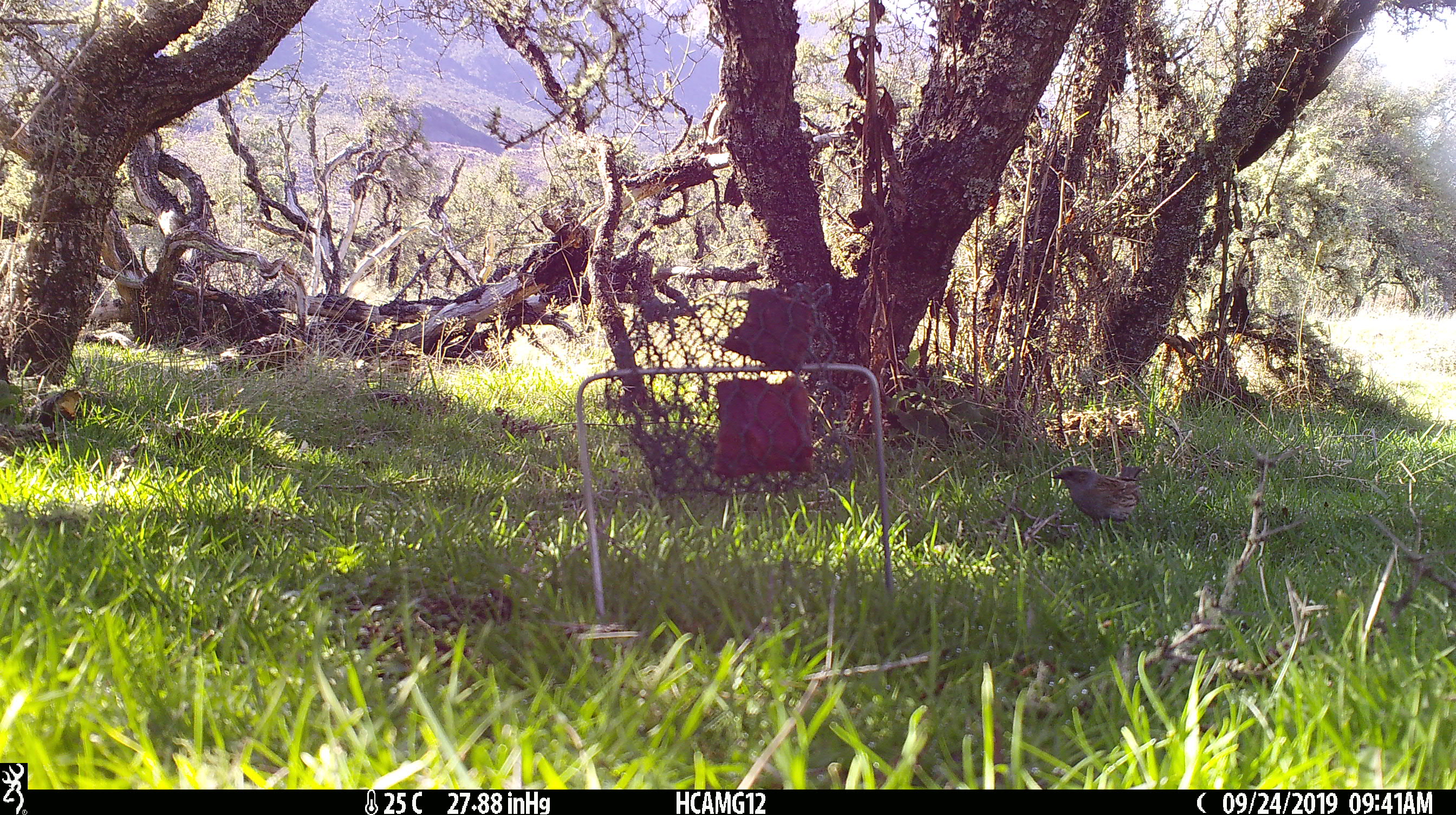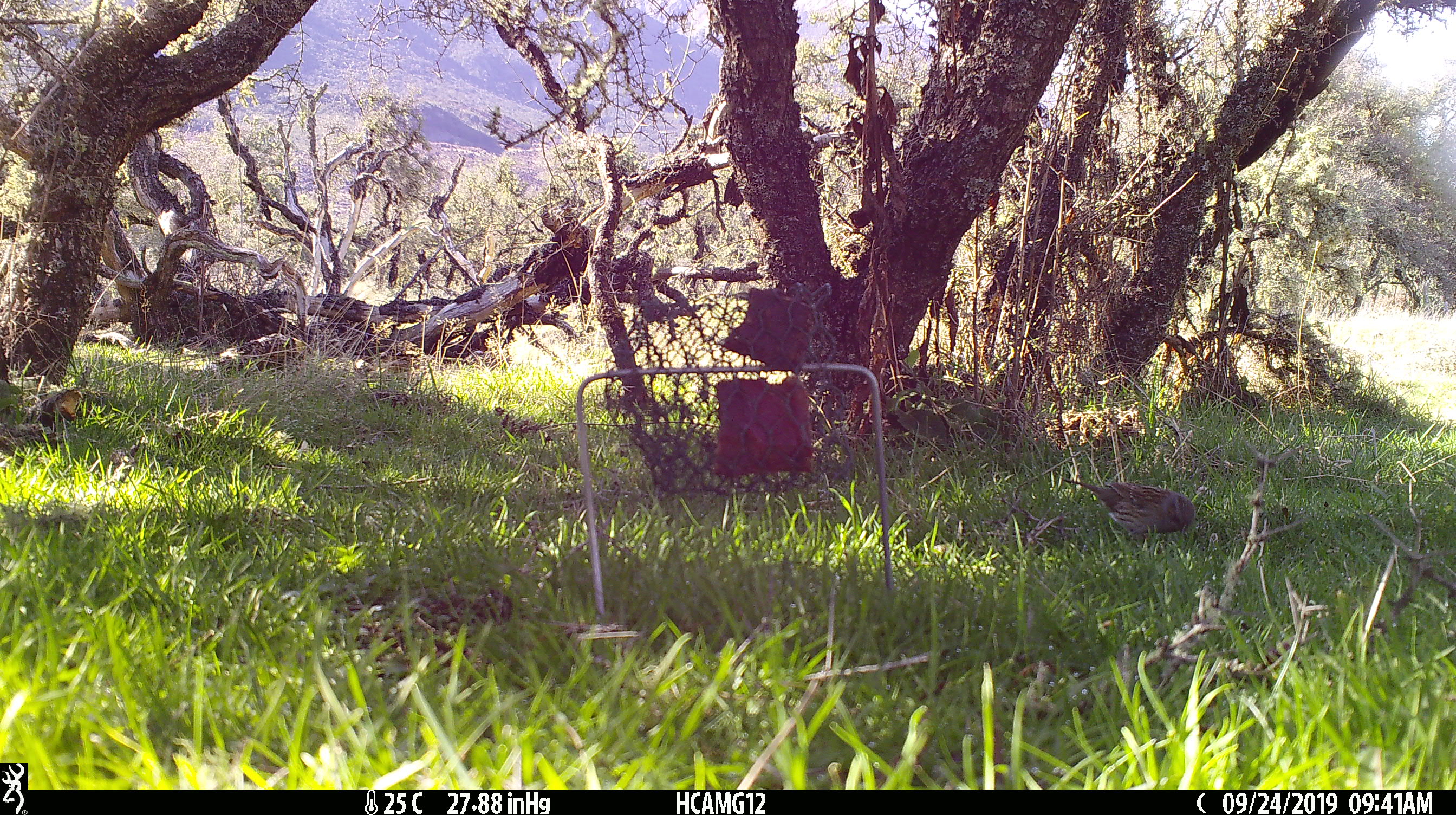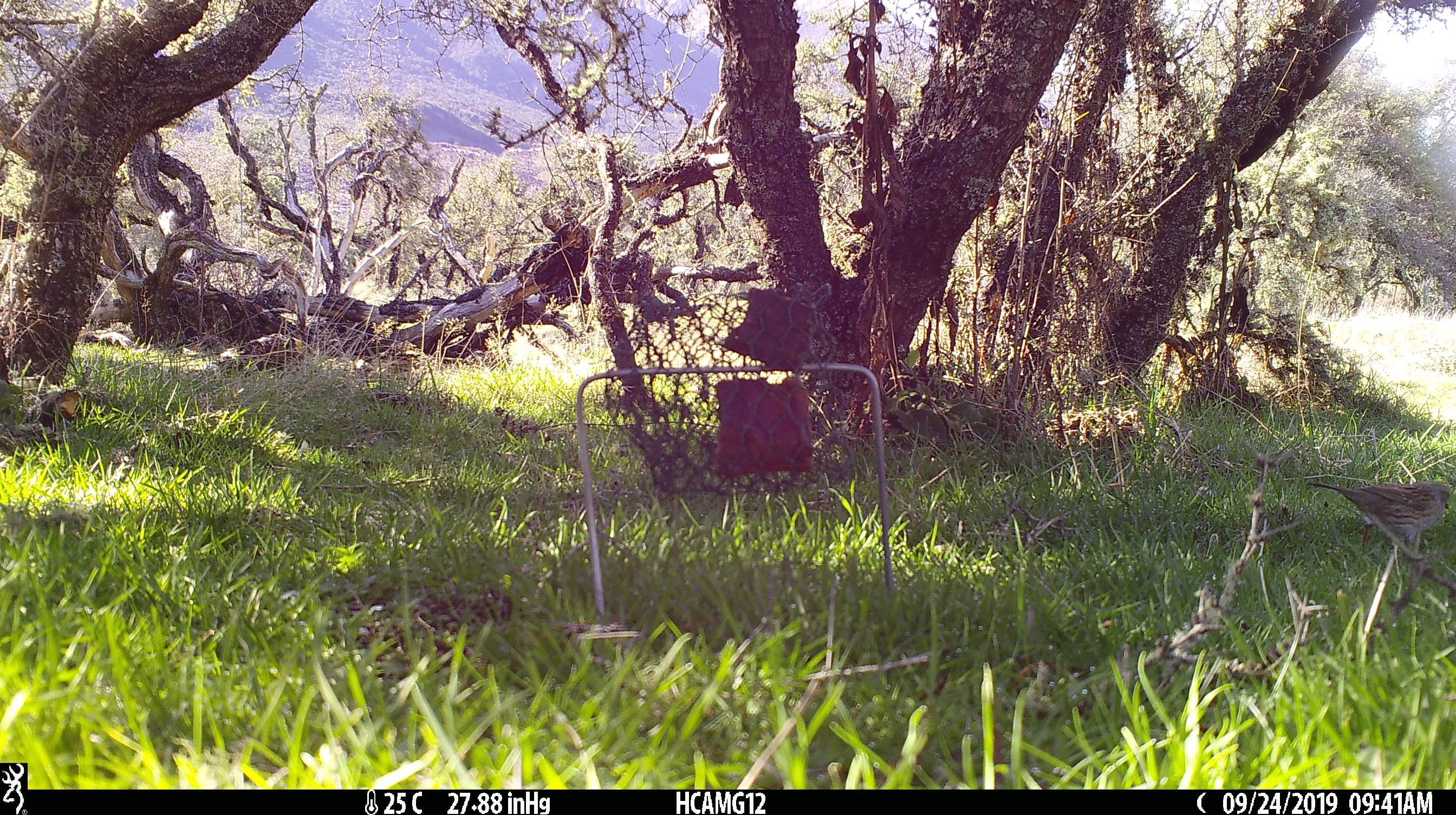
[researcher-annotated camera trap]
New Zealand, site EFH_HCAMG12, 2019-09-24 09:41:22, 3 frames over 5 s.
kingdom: Animalia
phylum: Chordata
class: Aves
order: Passeriformes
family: Prunellidae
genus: Prunella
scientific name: Prunella modularis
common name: dunnock